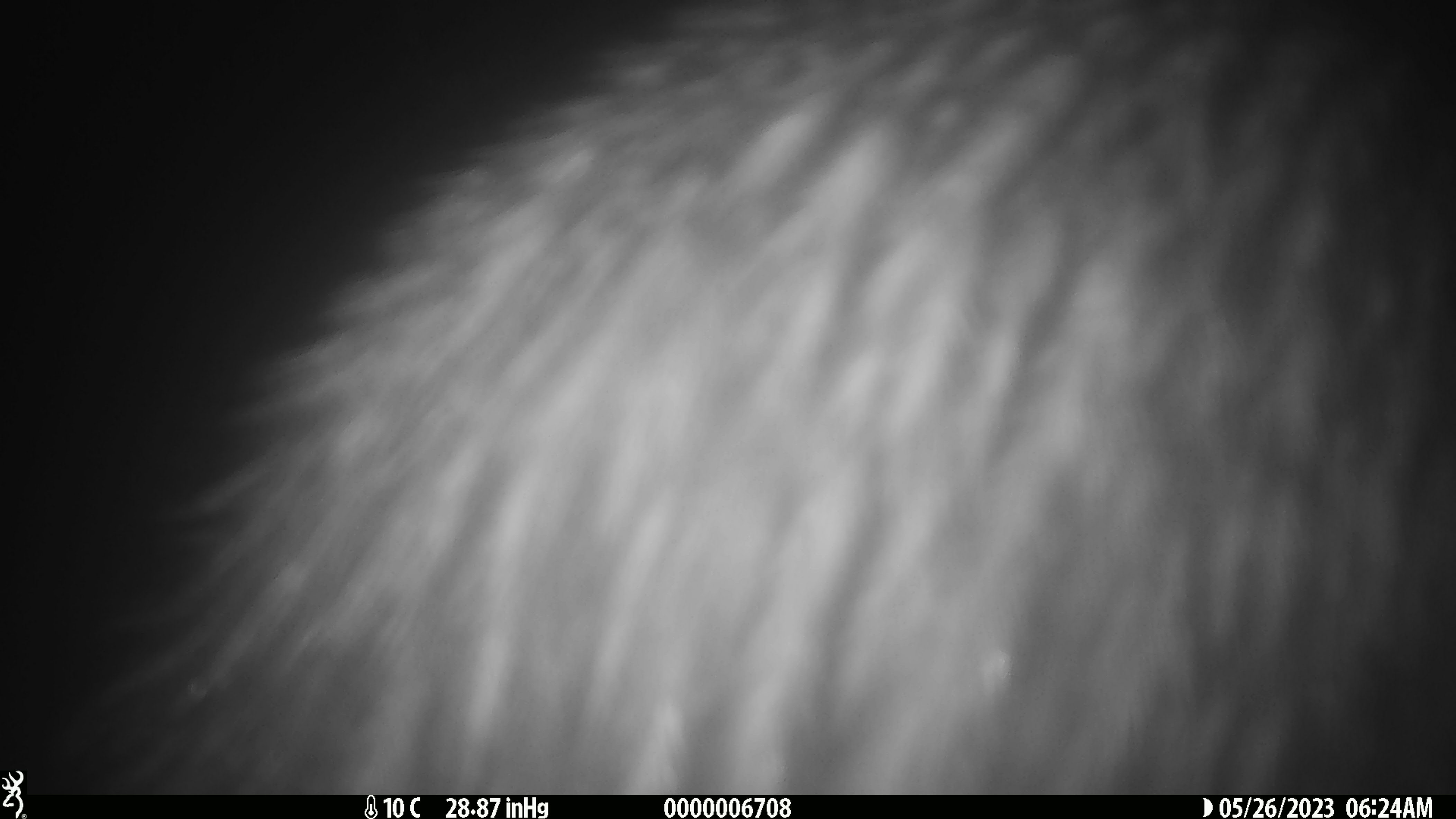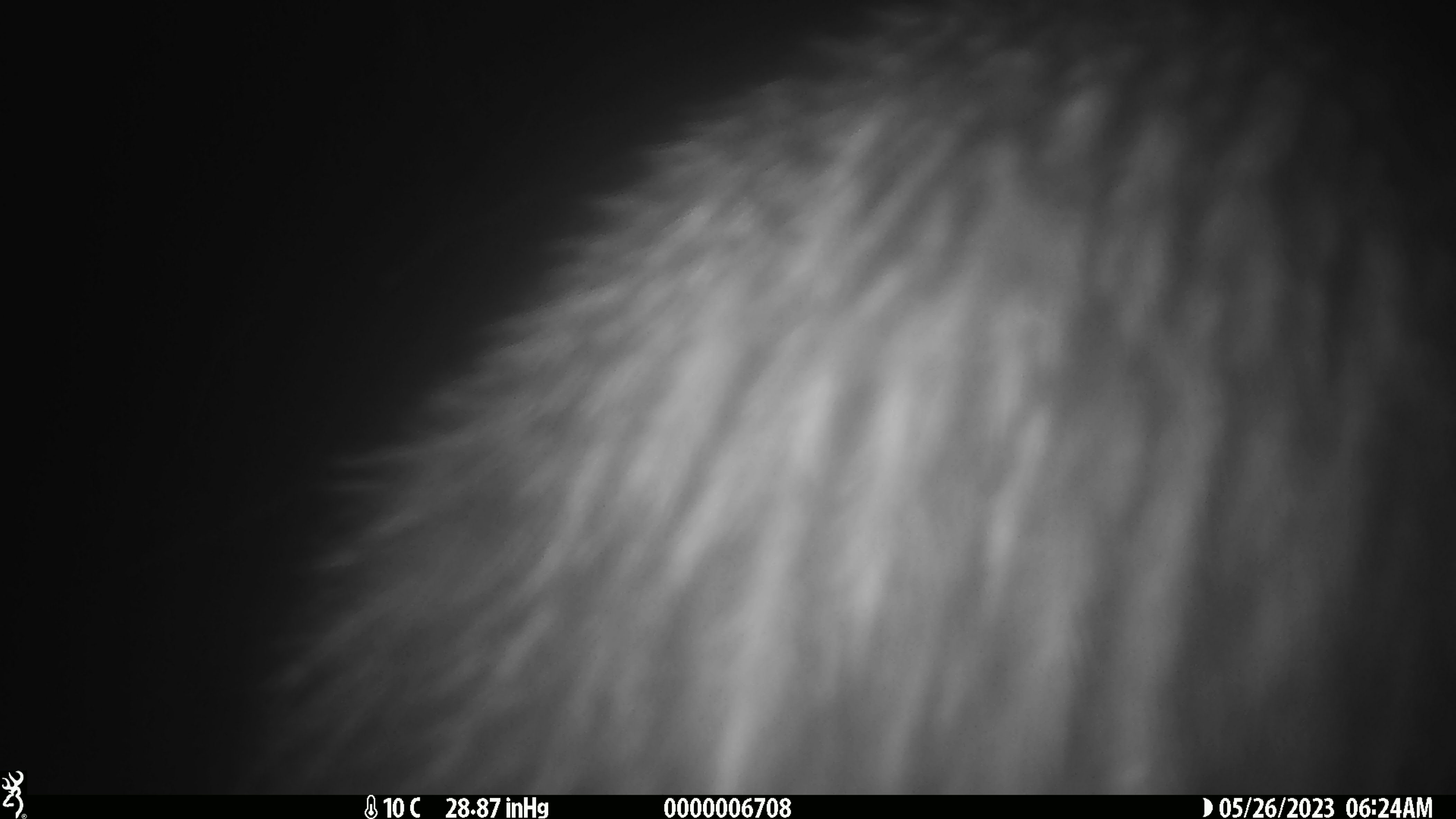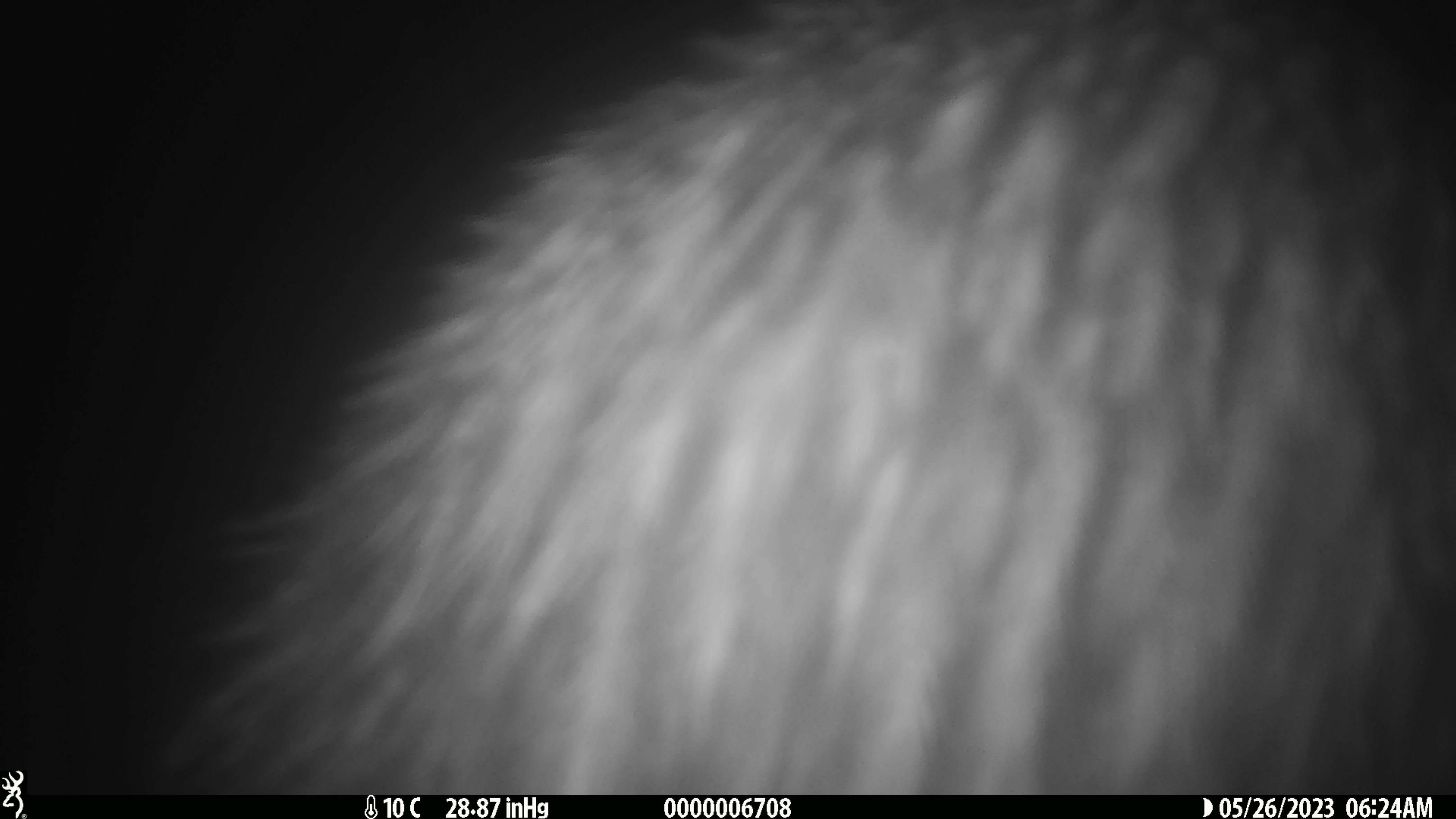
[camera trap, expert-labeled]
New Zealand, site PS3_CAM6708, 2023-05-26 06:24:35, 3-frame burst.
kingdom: Animalia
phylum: Chordata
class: Aves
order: Apterygiformes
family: Apterygidae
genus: Apteryx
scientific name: Apteryx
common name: kiwi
Kiwi (Apteryx).